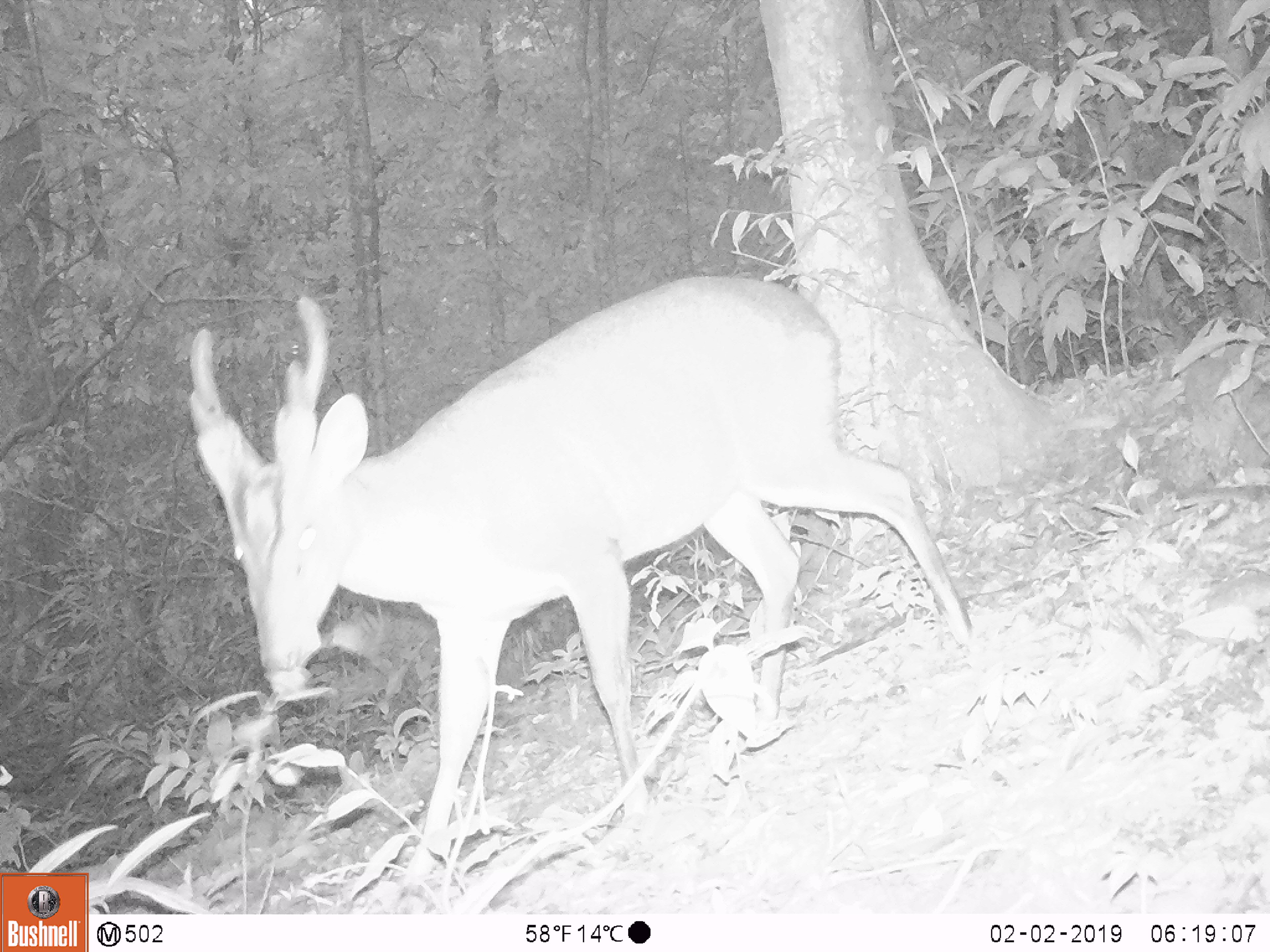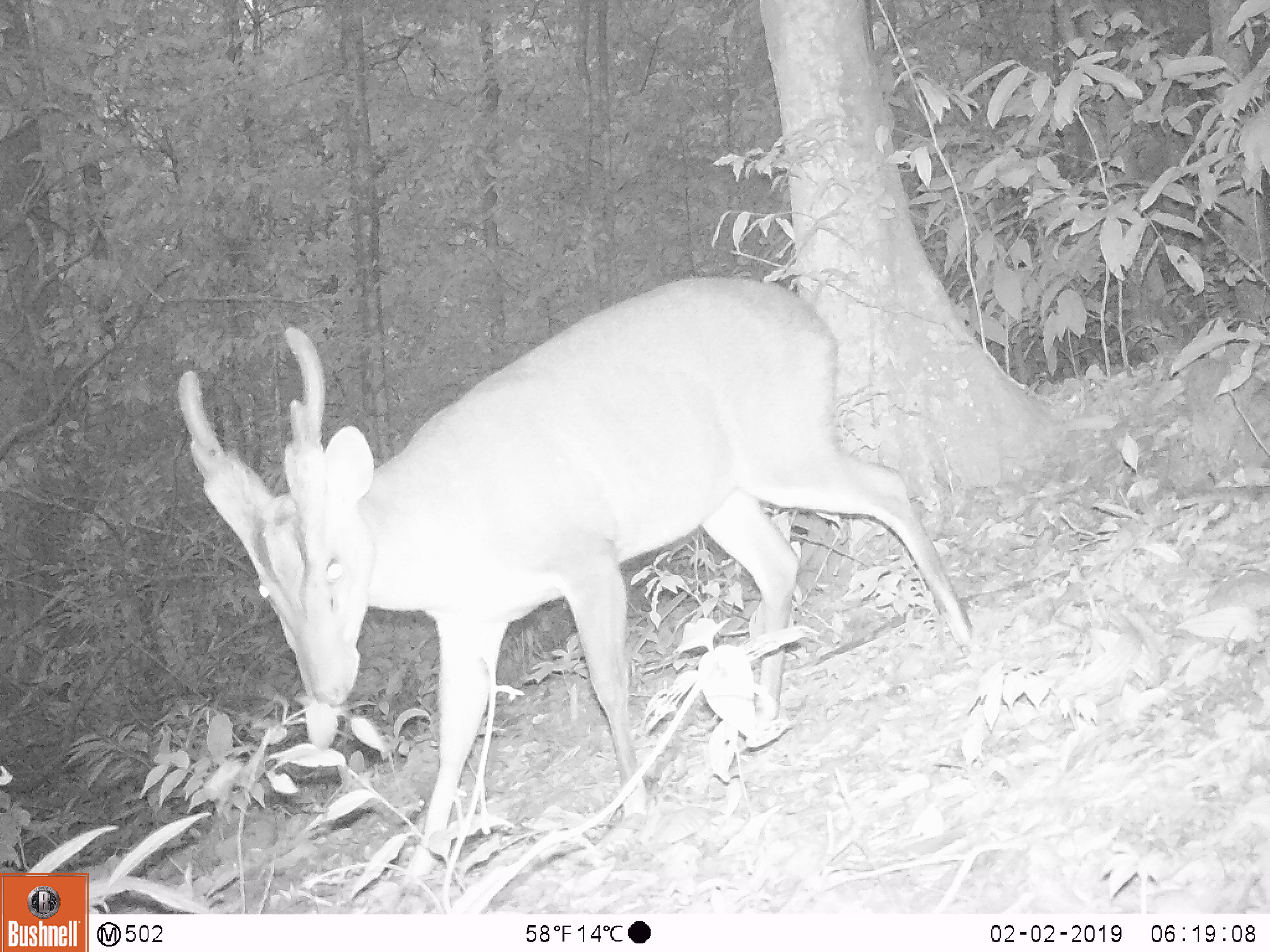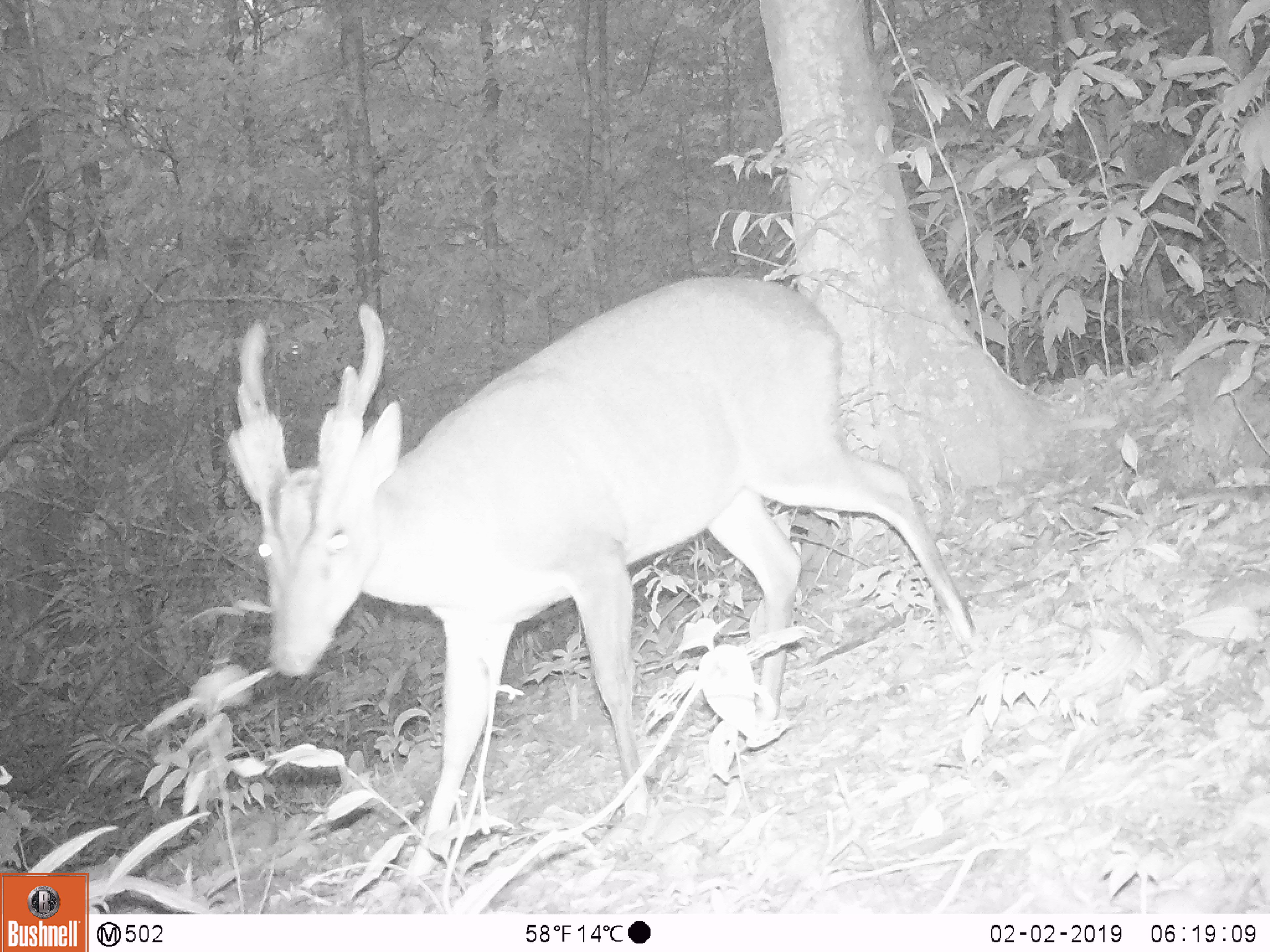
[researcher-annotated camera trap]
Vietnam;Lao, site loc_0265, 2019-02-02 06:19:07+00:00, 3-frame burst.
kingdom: Animalia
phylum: Chordata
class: Mammalia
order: Artiodactyla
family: Cervidae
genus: Muntiacus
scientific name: Muntiacus vuquangensis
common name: large-antlered muntjac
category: large antlered muntjac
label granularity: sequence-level